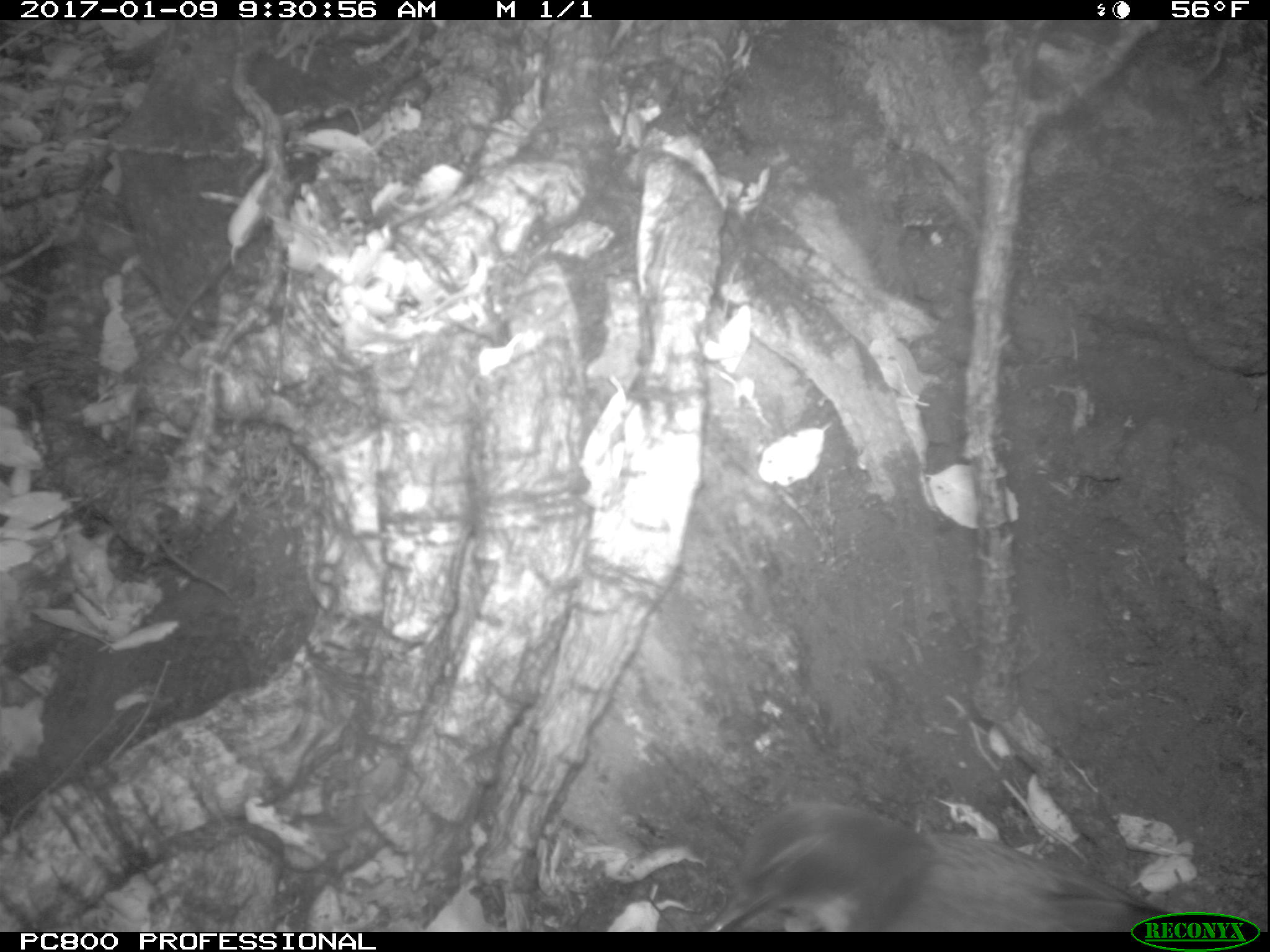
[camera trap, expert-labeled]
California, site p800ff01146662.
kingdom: Animalia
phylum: Chordata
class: Aves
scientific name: Aves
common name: bird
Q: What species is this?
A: Bird (Aves).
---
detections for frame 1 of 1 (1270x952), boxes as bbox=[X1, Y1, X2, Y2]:
bird: bbox=[704, 800, 1173, 931]